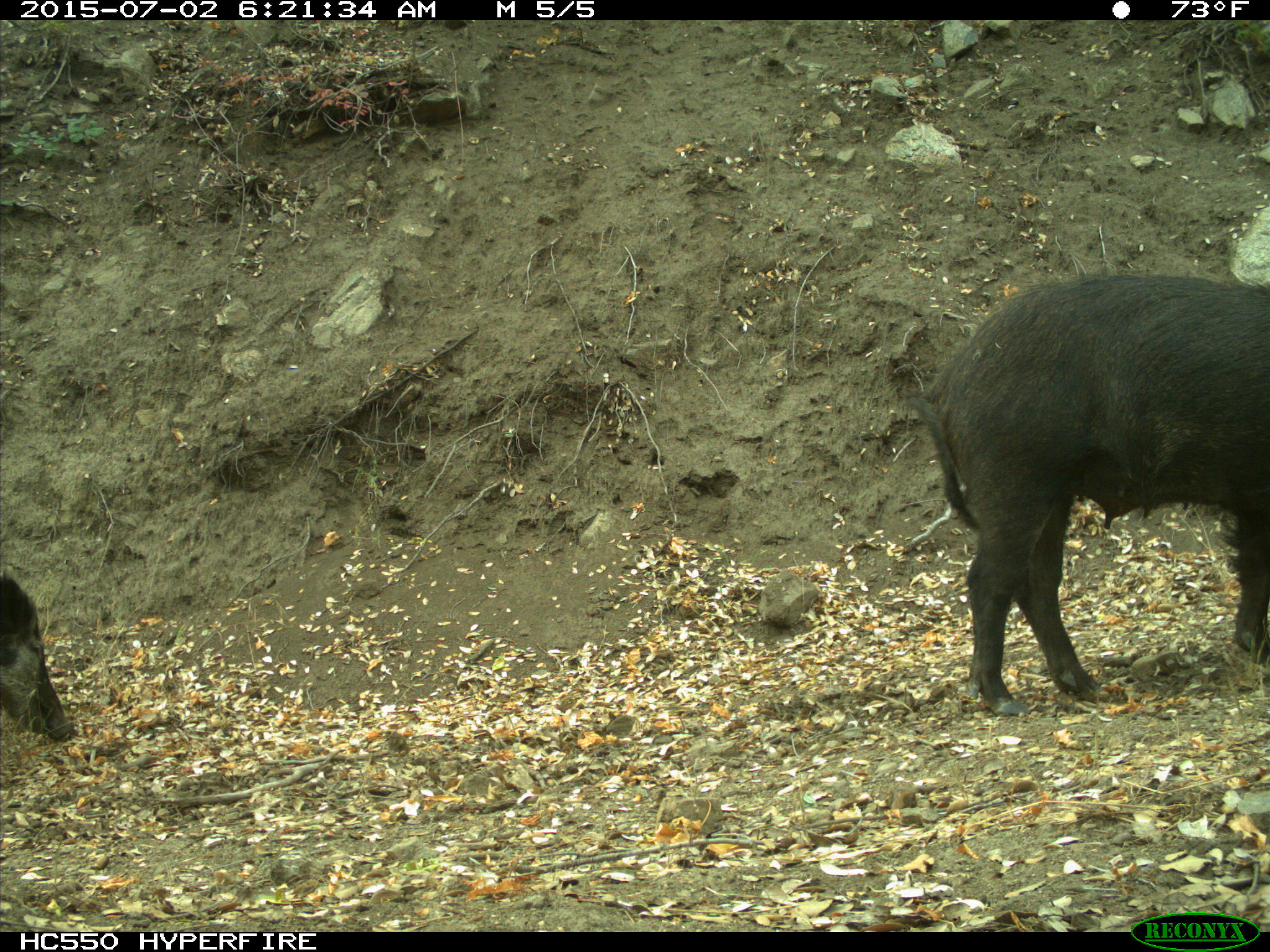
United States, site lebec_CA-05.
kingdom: Animalia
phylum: Chordata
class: Mammalia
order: Artiodactyla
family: Suidae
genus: Sus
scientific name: Sus scrofa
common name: wild boar